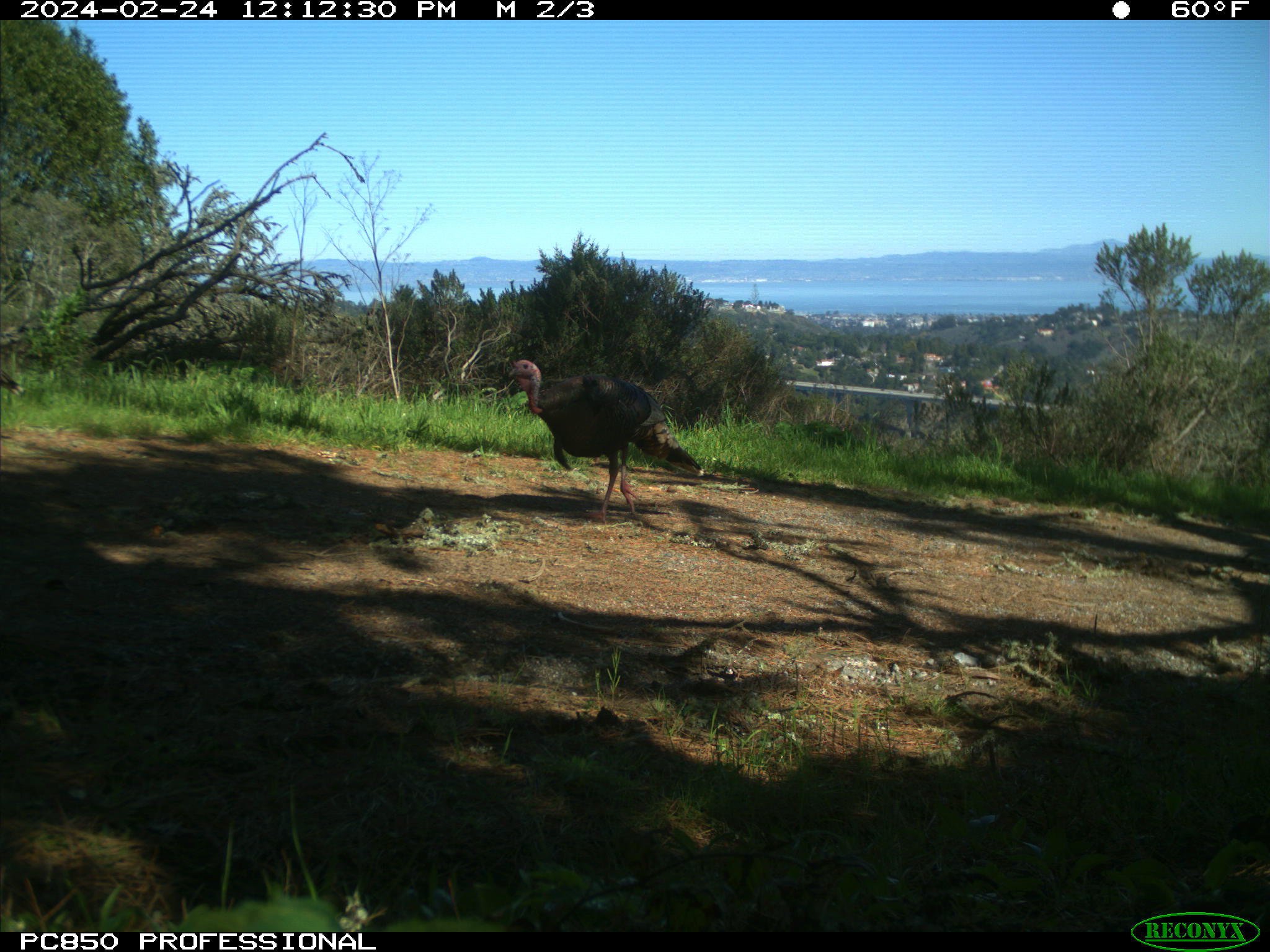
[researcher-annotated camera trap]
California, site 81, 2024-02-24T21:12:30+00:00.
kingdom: Animalia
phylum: Chordata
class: Aves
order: Galliformes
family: Phasianidae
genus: Meleagris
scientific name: Meleagris gallopavo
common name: turkey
Turkey (Meleagris gallopavo).